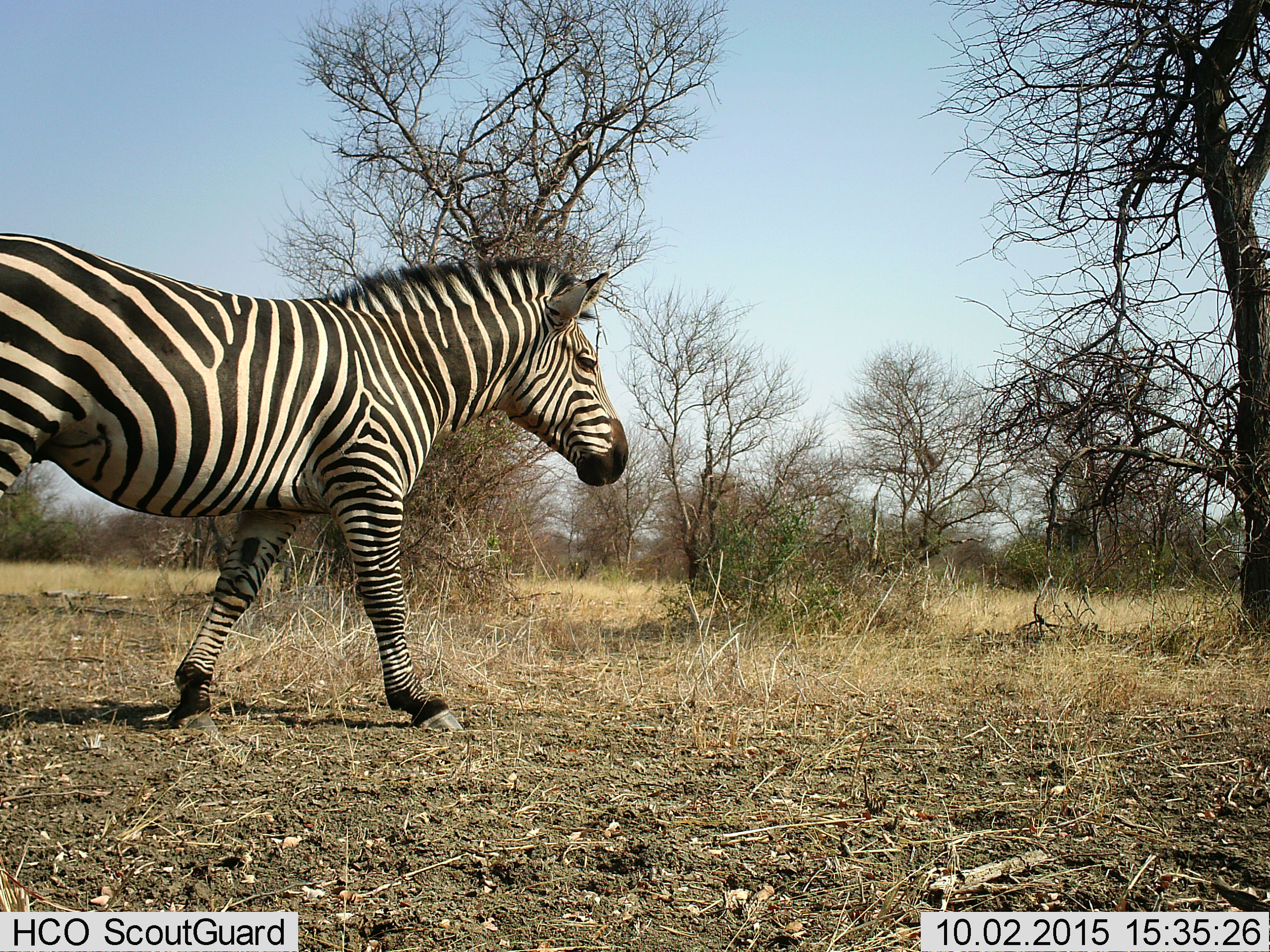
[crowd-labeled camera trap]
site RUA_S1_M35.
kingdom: Animalia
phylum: Chordata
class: Mammalia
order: Perissodactyla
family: Equidae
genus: Equus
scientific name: Equus quagga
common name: plains zebra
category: zebraplains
Zebraplains (plains zebra) (Equus quagga), count 1. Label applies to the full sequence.